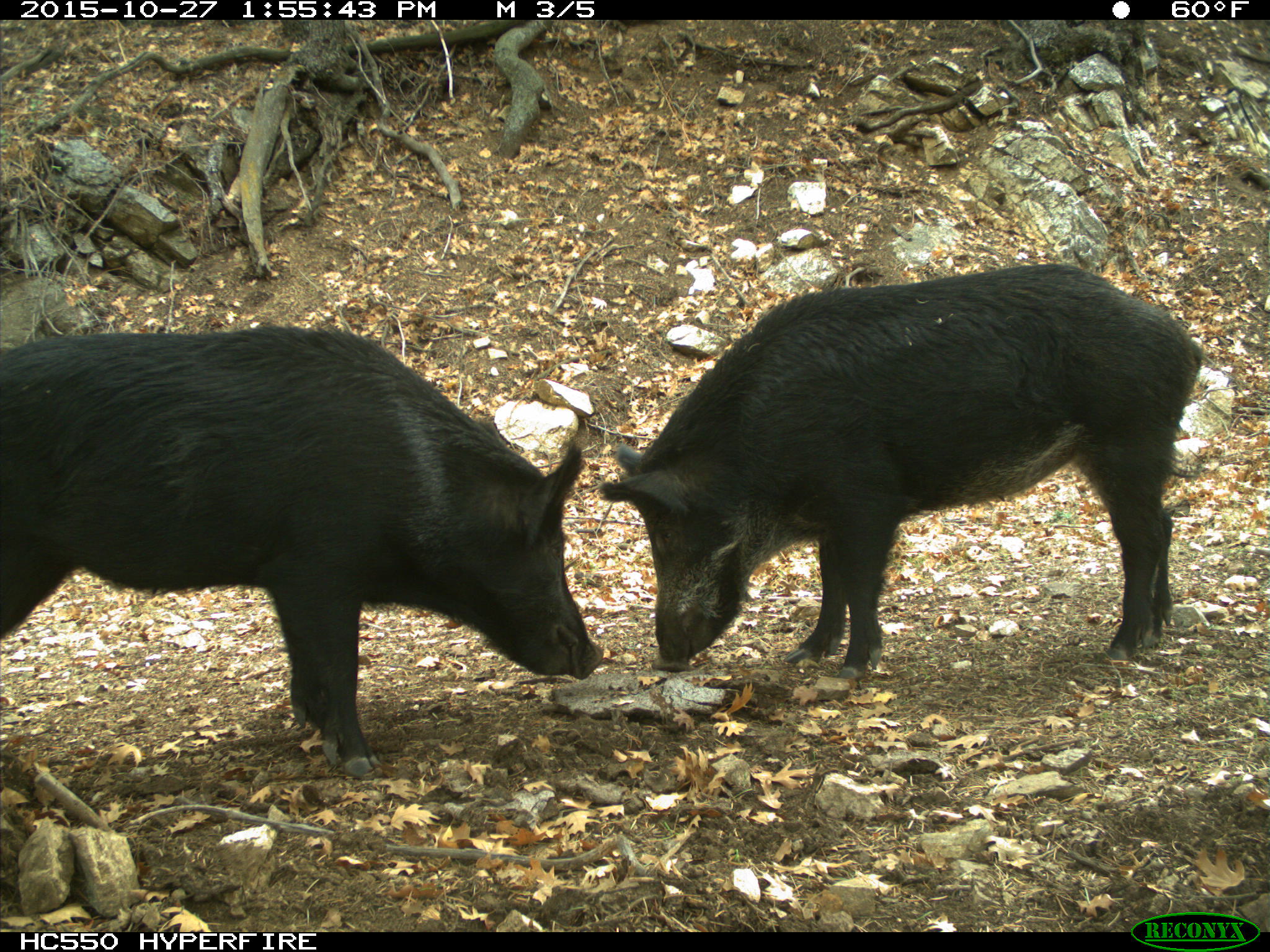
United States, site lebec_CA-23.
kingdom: Animalia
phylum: Chordata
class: Mammalia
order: Artiodactyla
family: Suidae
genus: Sus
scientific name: Sus scrofa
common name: wild boar